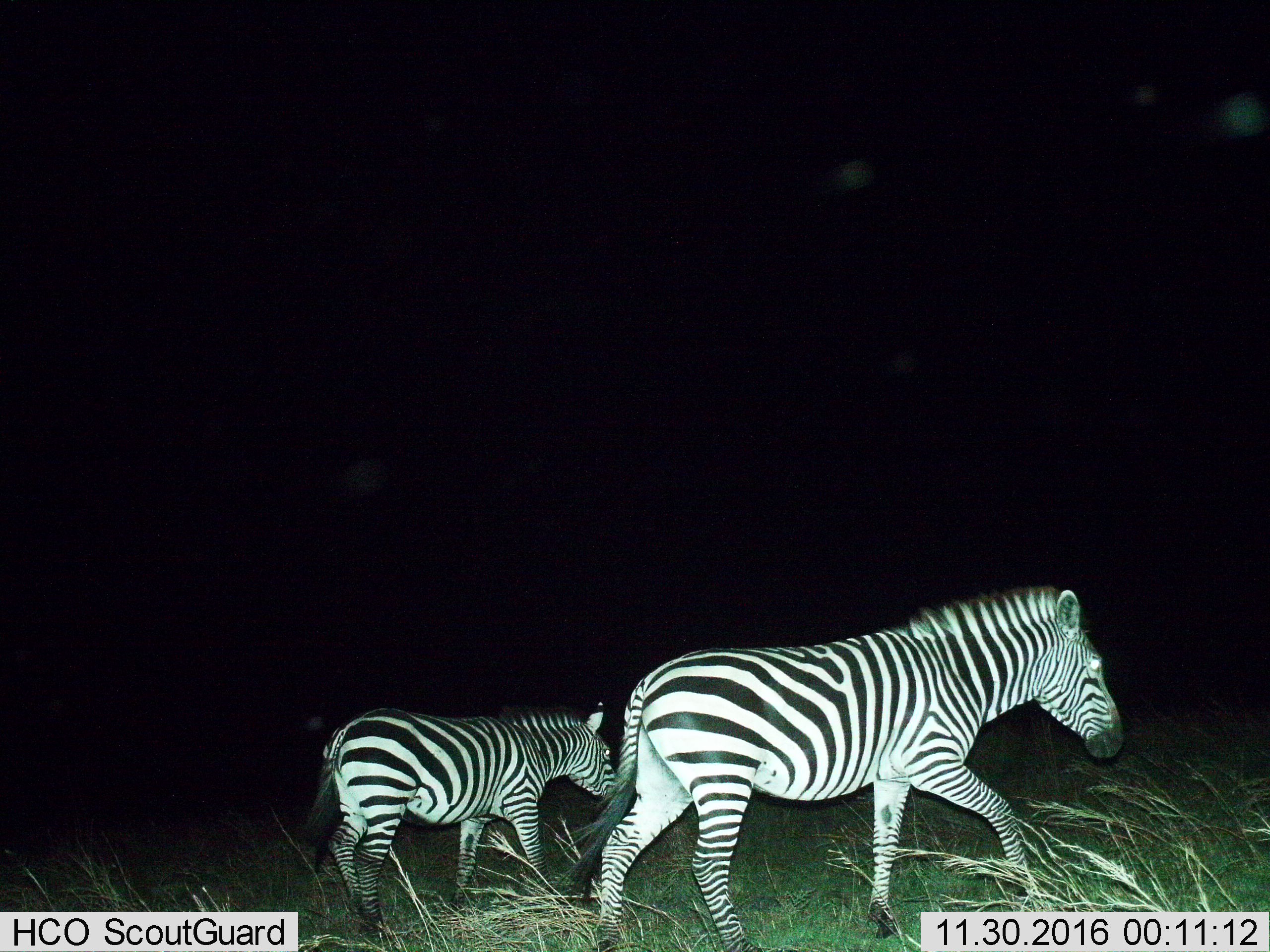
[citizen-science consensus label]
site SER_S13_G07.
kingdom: Animalia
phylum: Chordata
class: Mammalia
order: Perissodactyla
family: Equidae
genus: Equus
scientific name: Equus quagga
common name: plains zebra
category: zebraplains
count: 2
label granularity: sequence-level